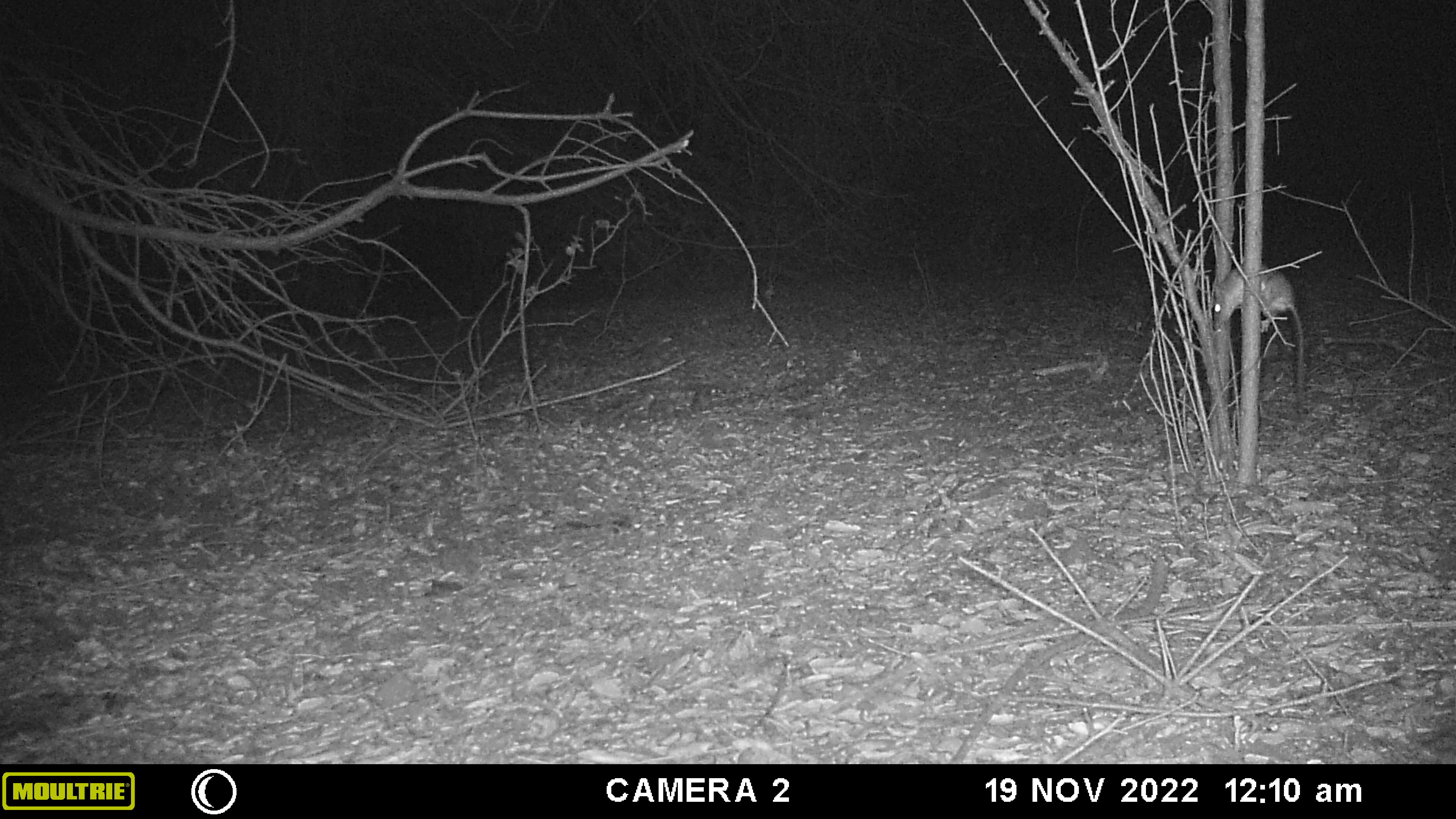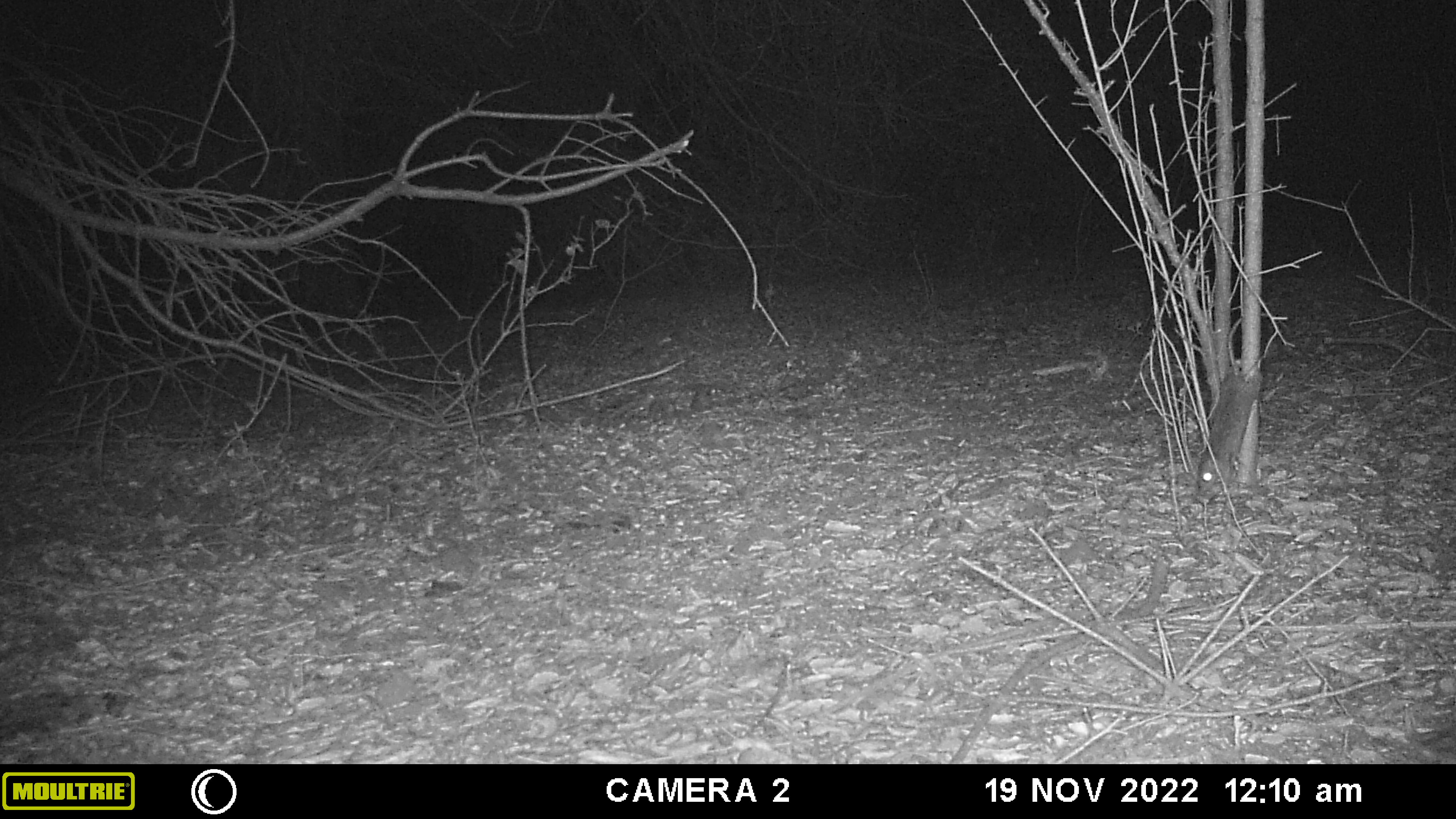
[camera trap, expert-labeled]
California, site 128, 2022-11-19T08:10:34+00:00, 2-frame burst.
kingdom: Animalia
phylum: Chordata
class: Mammalia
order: Rodentia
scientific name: Rodentia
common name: mouse or rat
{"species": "mouse or rat (Rodentia)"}